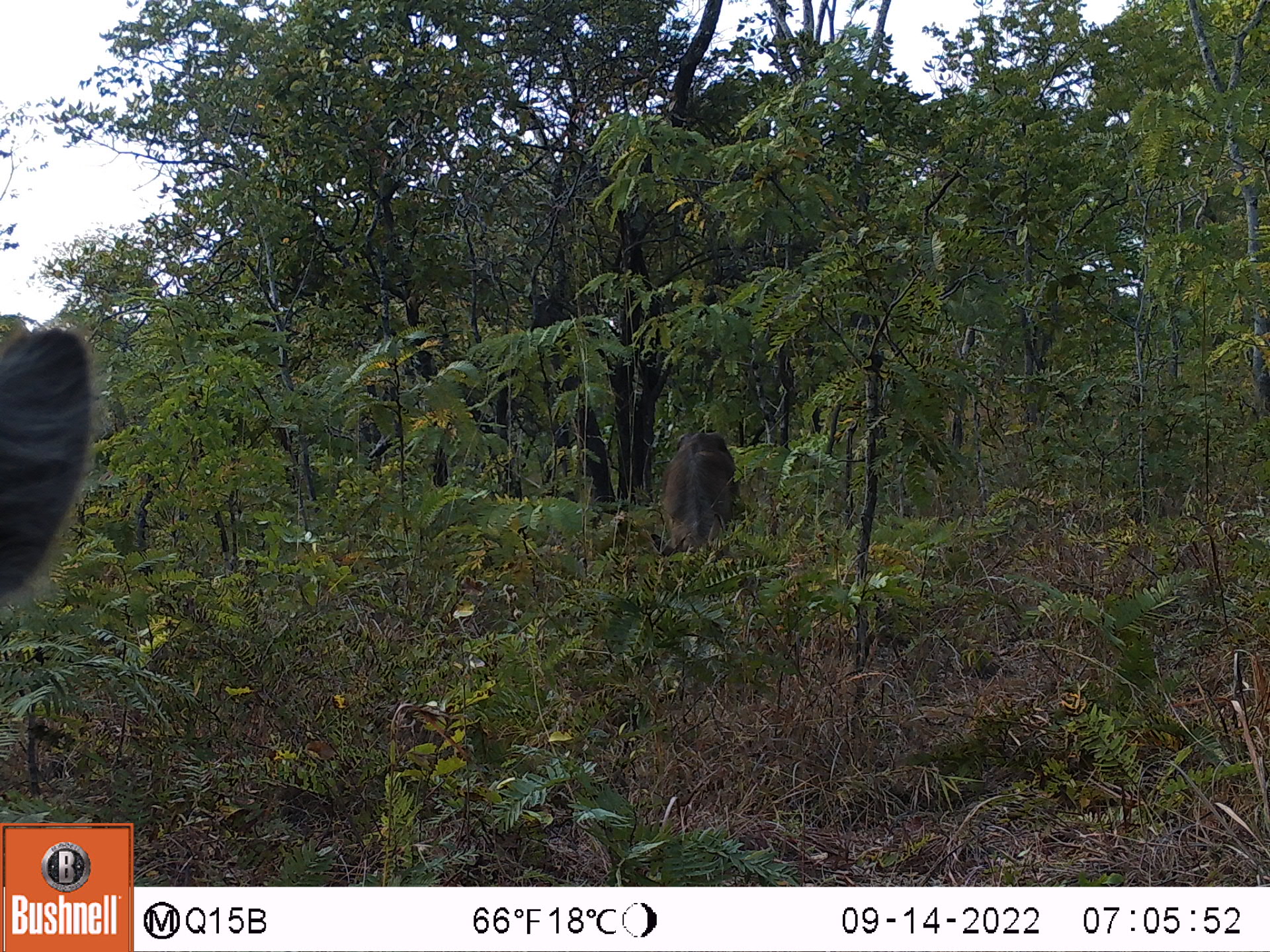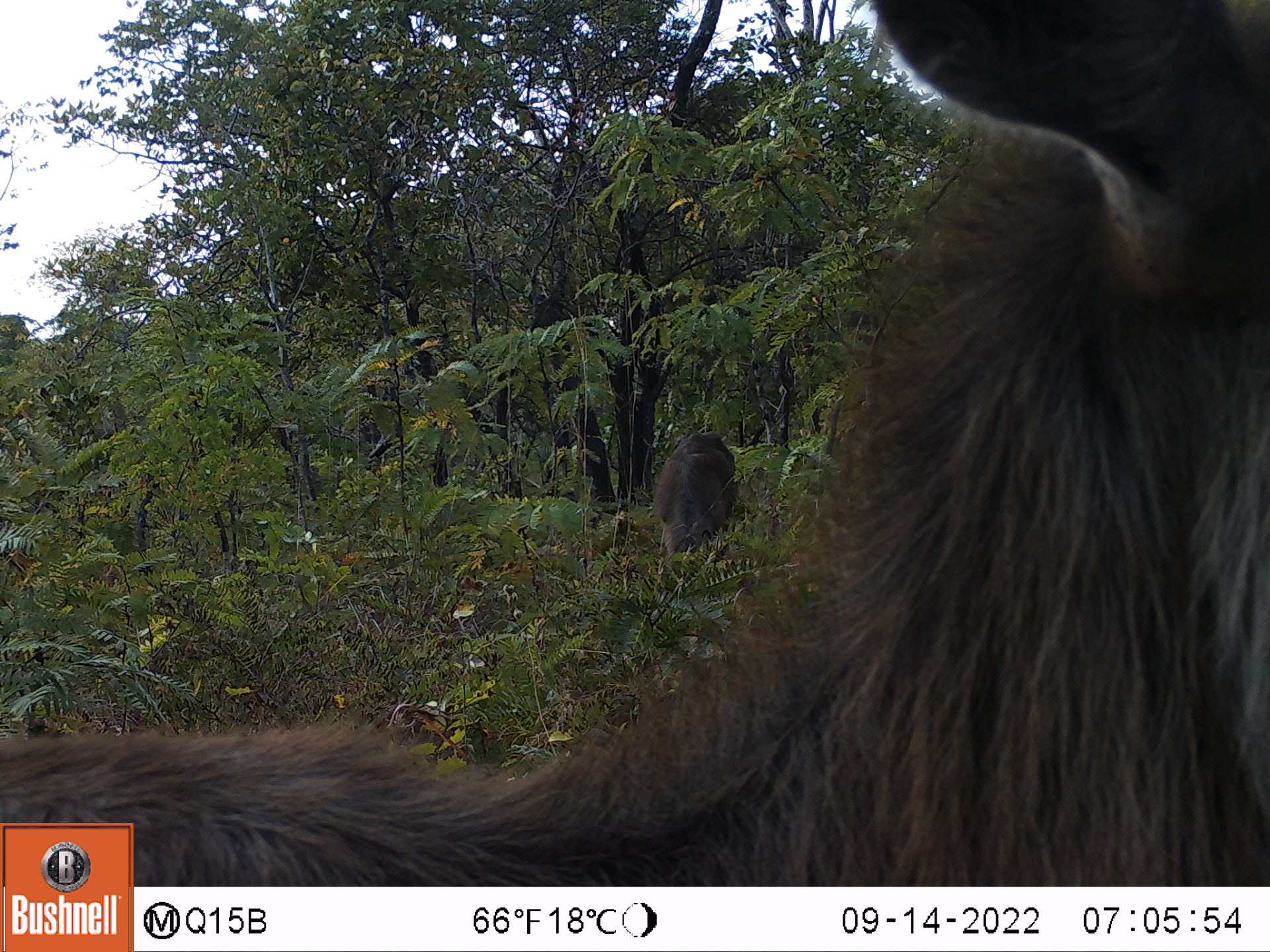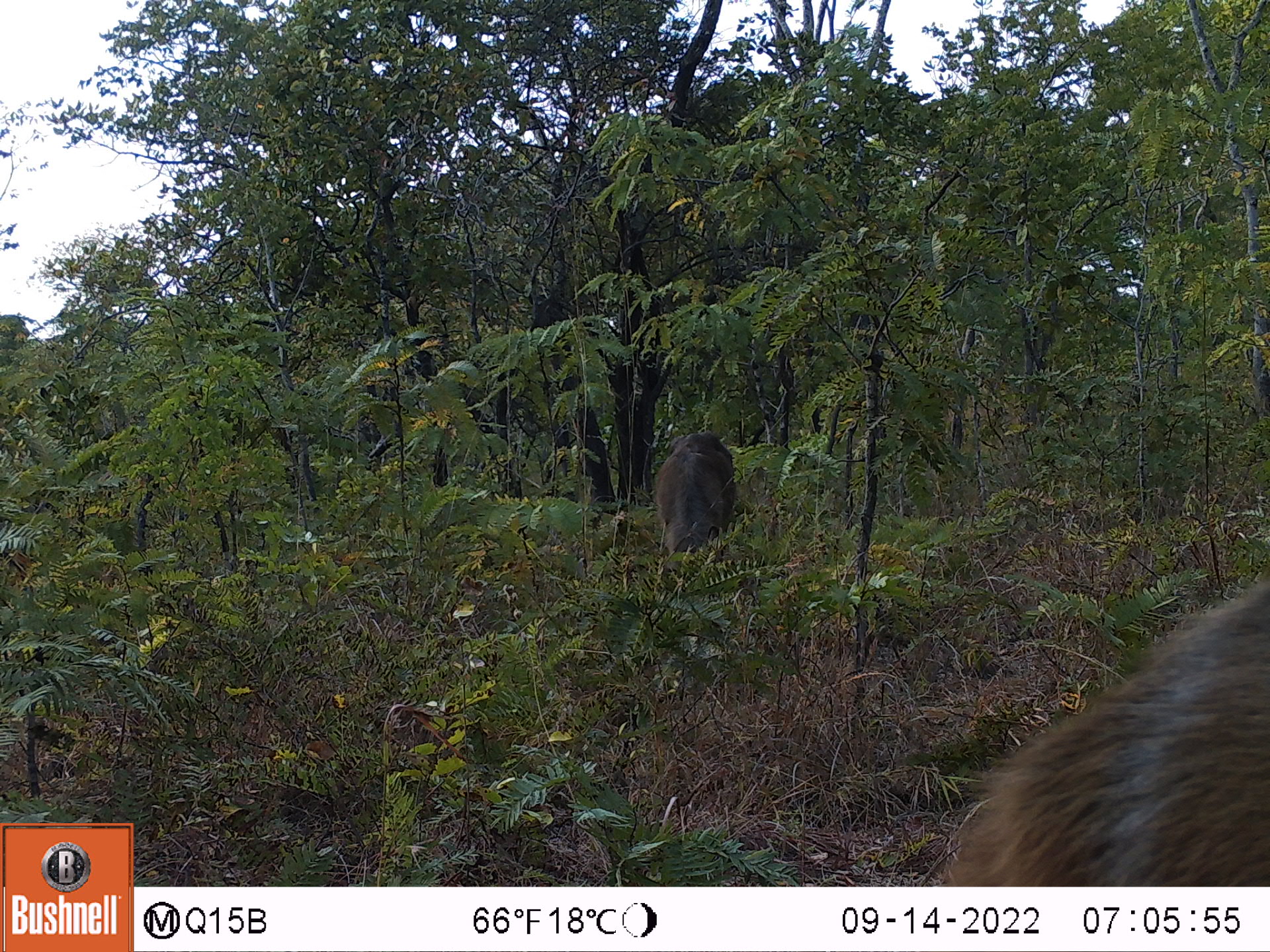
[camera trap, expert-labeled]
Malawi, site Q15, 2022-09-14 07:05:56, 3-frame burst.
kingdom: Animalia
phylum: Chordata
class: Mammalia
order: Artiodactyla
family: Bovidae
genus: Kobus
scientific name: Kobus ellipsiprymnus ellipsiprymnus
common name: common waterbuck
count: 2